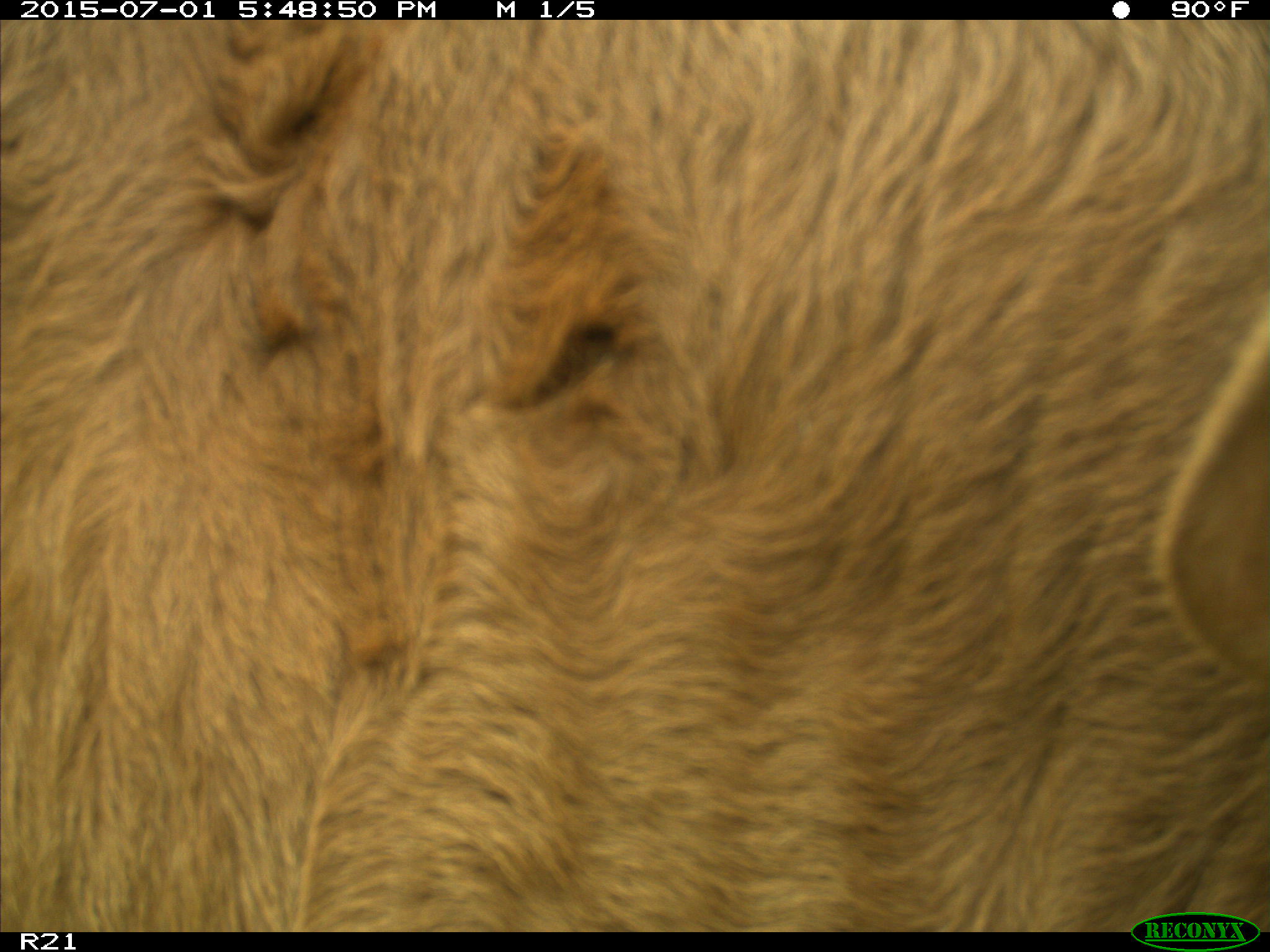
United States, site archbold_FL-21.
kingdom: Animalia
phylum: Chordata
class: Mammalia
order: Artiodactyla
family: Bovidae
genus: Bos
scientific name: Bos taurus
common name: domestic cow